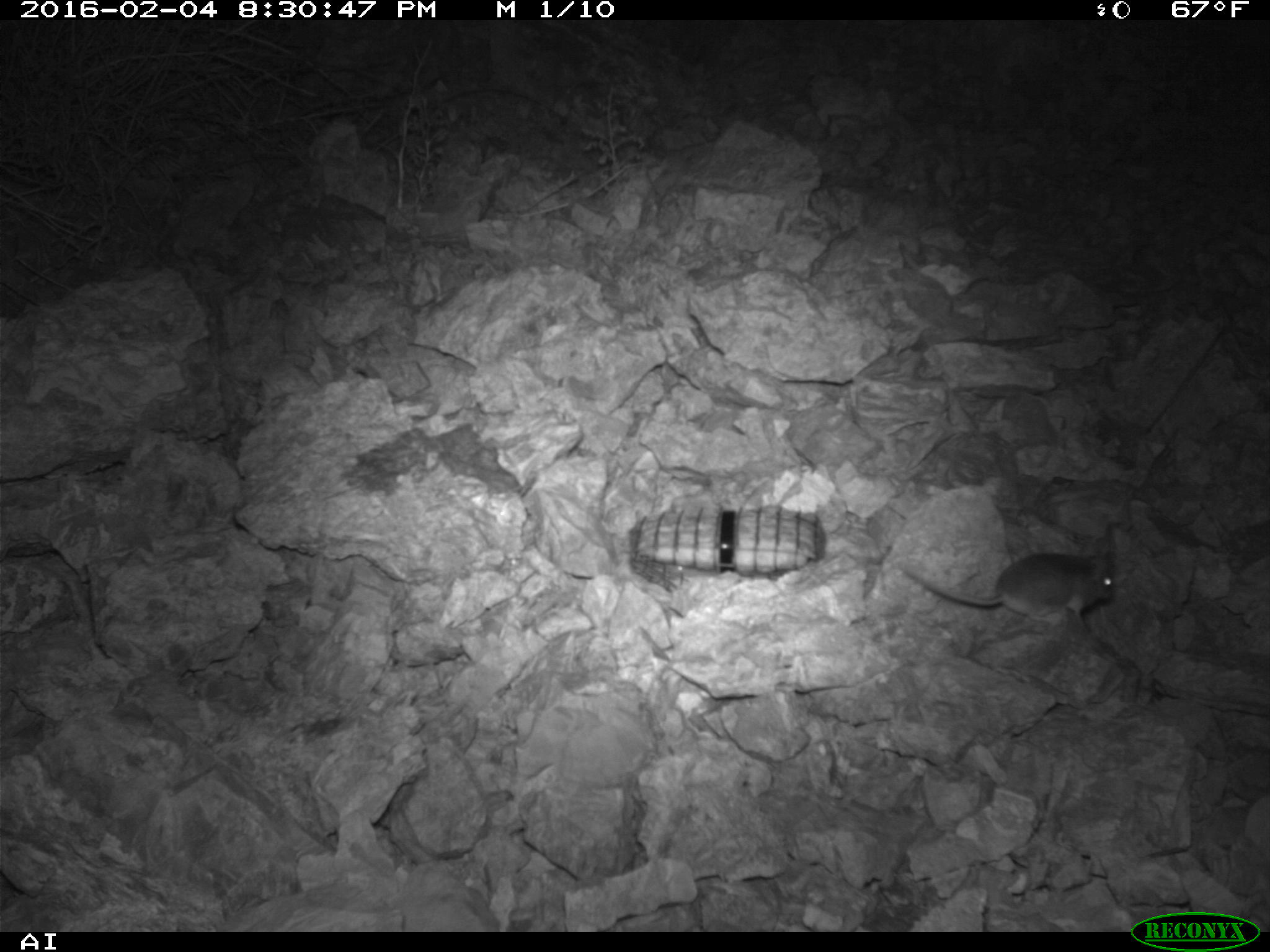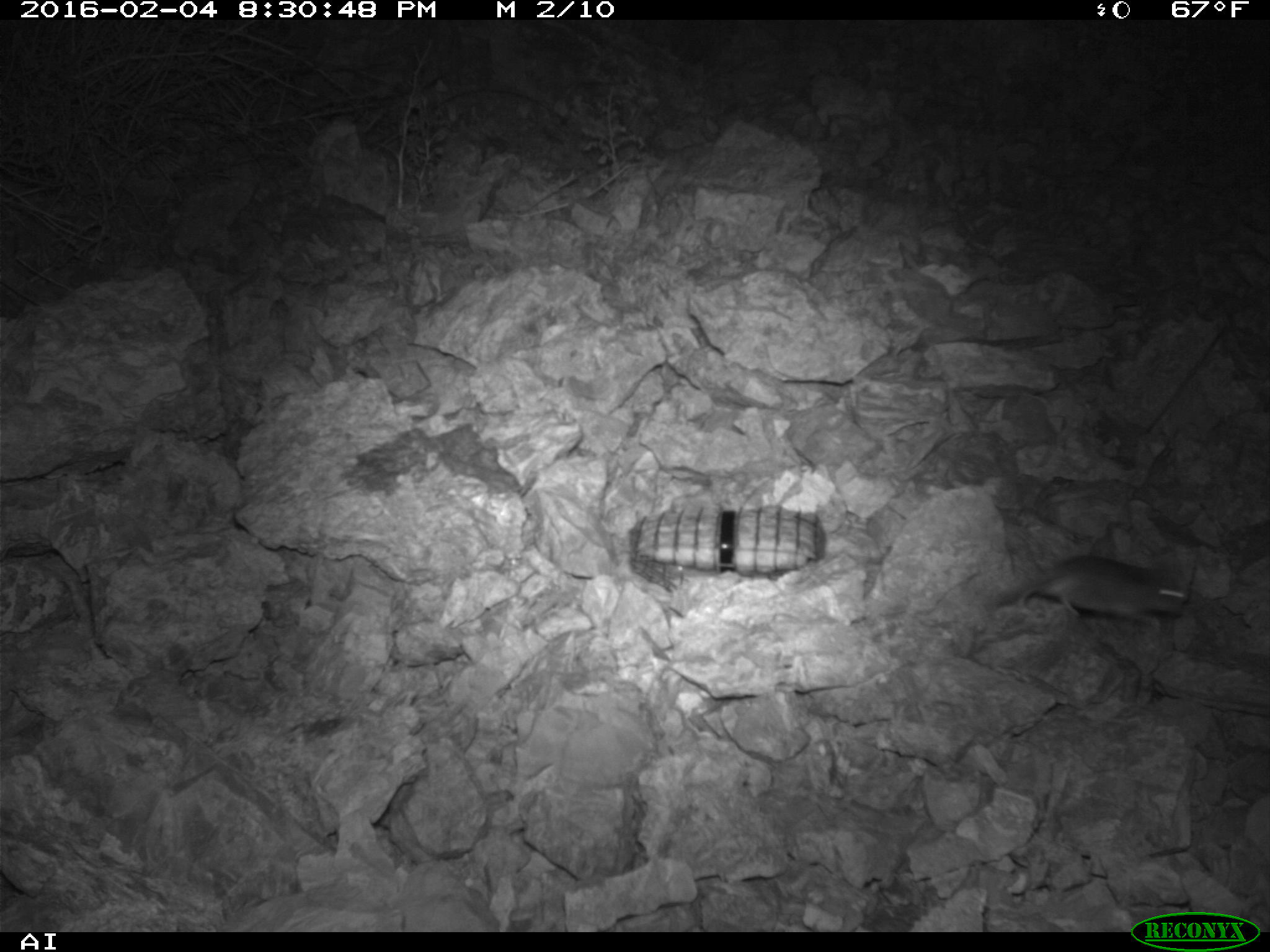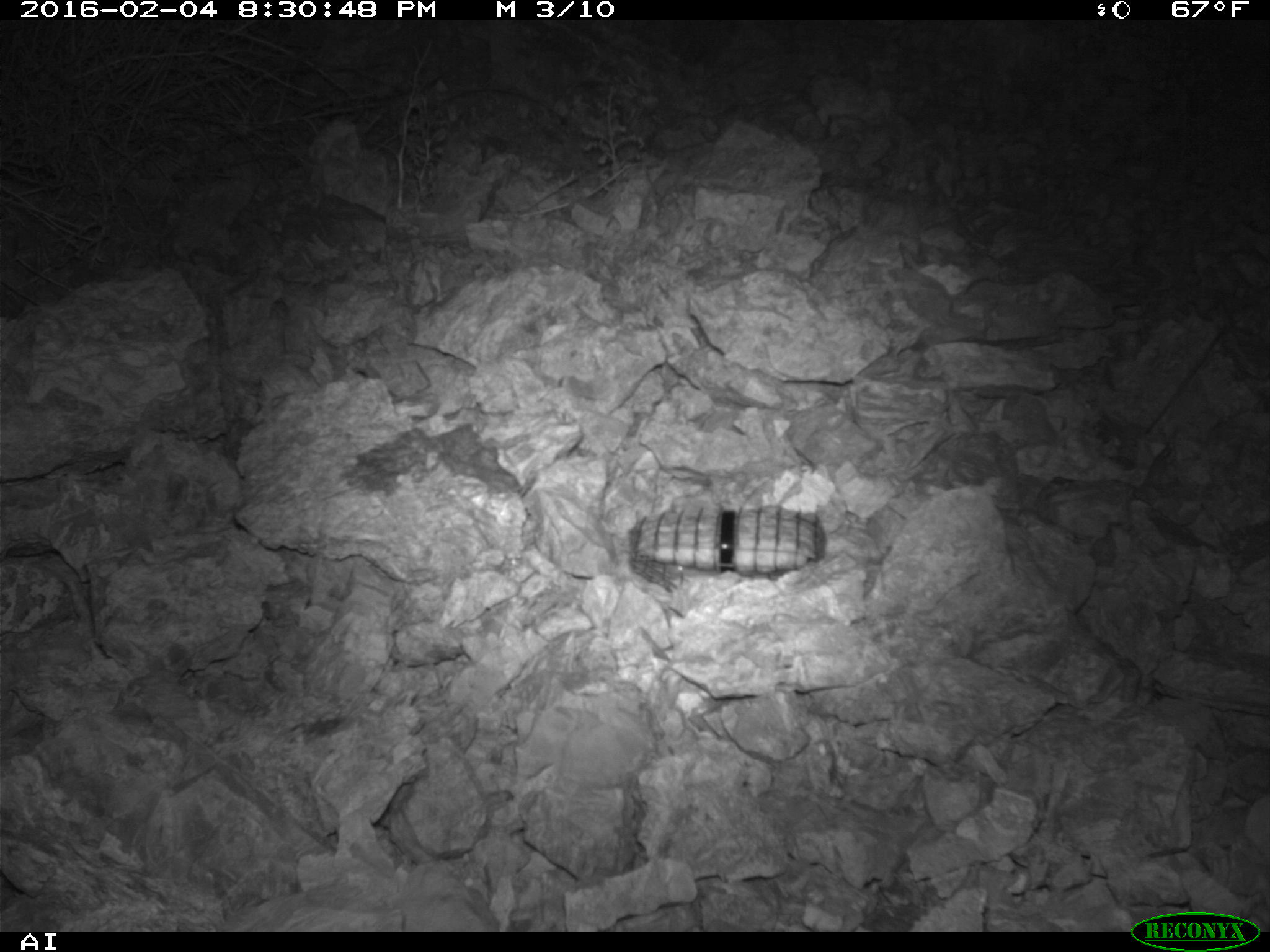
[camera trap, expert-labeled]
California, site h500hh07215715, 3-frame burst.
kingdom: Animalia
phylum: Chordata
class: Mammalia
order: Rodentia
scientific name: Rodentia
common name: rodent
Rodent (Rodentia).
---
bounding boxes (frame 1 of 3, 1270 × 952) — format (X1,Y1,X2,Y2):
rodent: (901,552,1116,632)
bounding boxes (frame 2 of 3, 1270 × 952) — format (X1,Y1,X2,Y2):
rodent: (990,550,1188,631)